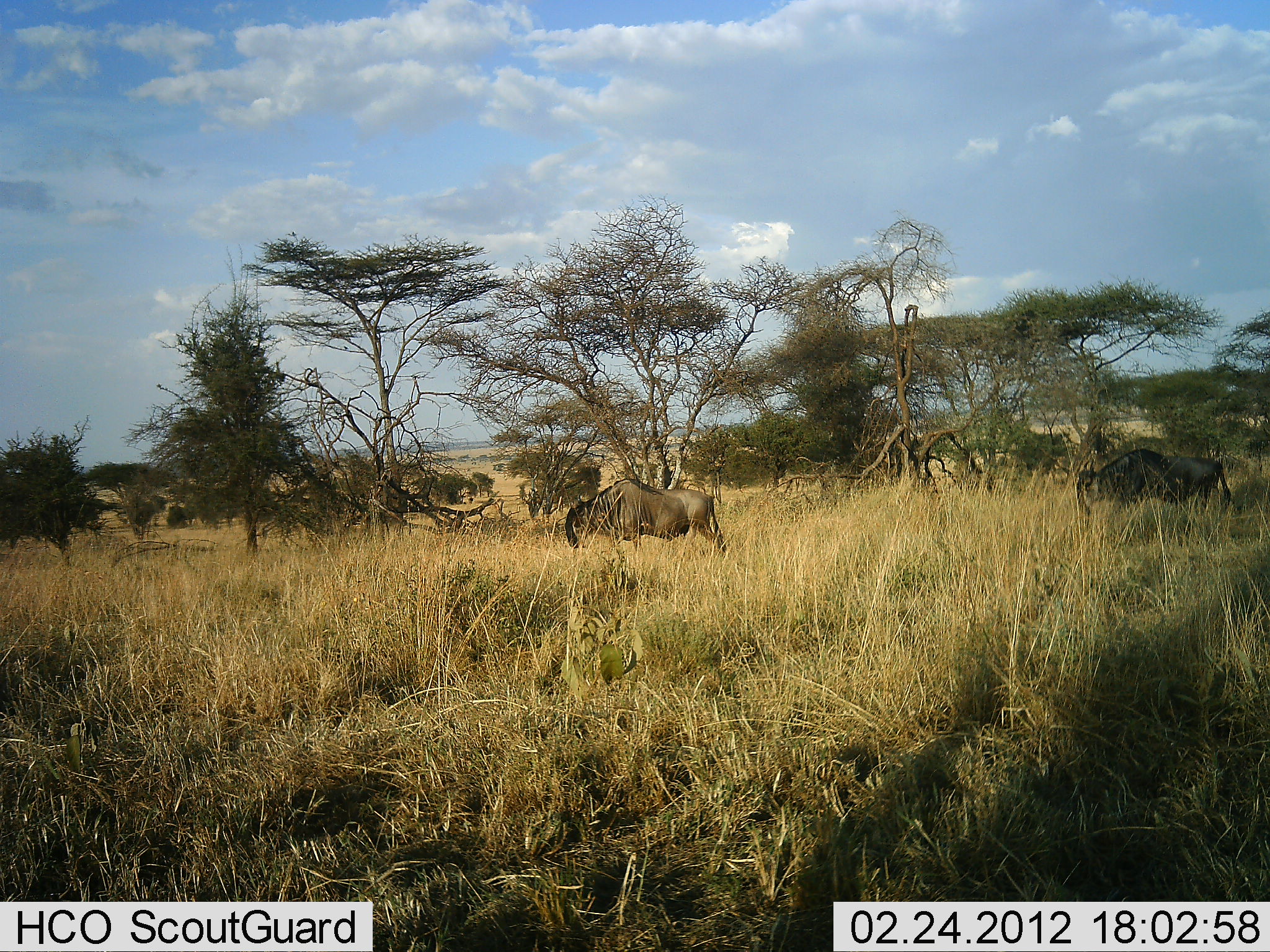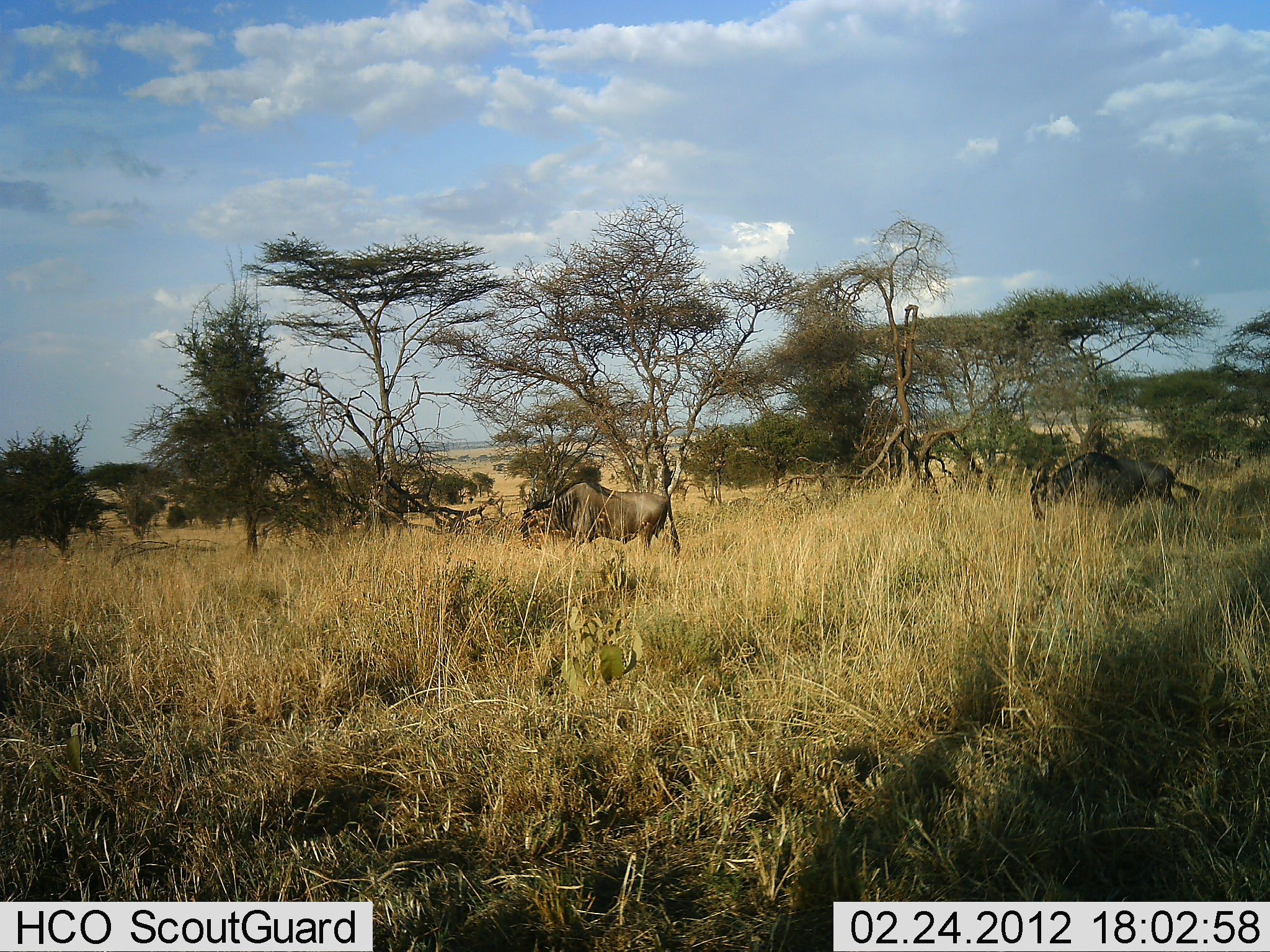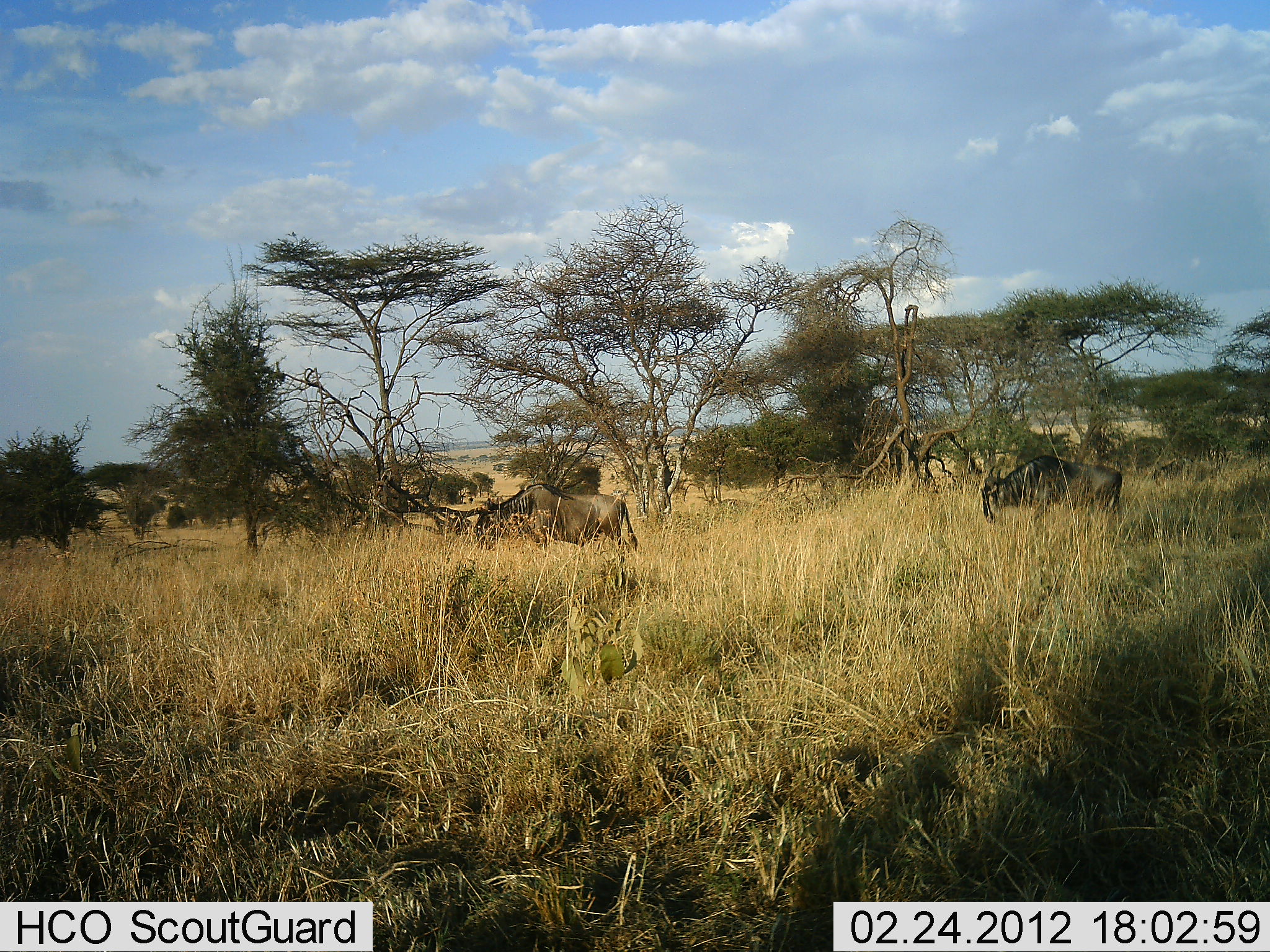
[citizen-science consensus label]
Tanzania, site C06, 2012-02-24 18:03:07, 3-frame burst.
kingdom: Animalia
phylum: Chordata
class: Mammalia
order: Artiodactyla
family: Bovidae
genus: Connochaetes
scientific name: Connochaetes taurinus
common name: blue wildebeest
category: wildebeest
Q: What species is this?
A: Wildebeest (blue wildebeest) (Connochaetes taurinus).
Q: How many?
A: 2.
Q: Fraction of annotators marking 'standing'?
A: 5%.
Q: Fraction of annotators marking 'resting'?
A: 0%.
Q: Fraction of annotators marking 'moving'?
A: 91%.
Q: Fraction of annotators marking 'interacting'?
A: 0%.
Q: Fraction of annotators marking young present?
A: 0%.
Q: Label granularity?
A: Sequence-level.